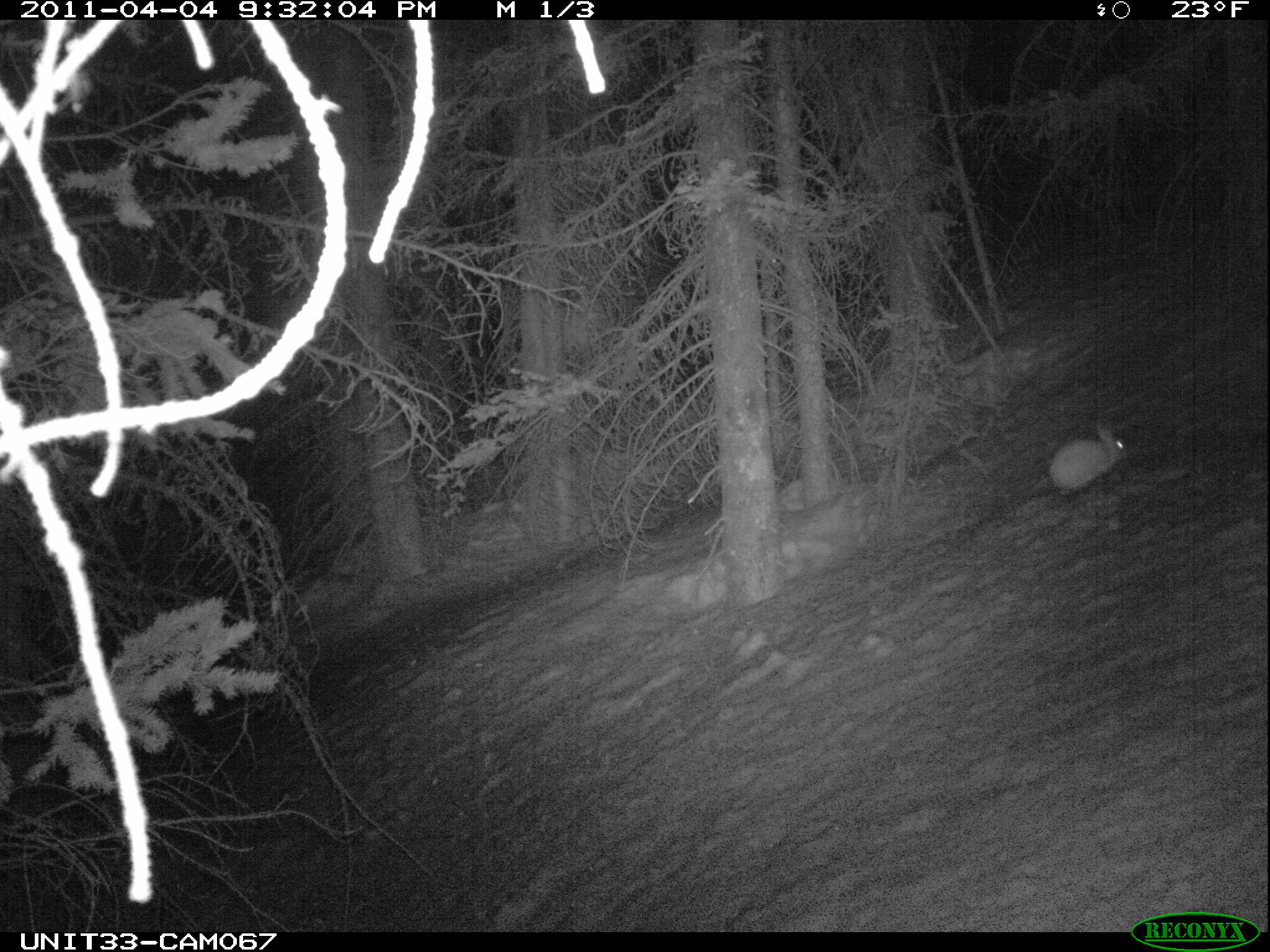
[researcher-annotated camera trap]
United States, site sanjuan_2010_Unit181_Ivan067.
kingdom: Animalia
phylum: Chordata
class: Mammalia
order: Lagomorpha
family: Leporidae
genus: Lepus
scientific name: Lepus americanus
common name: snowshoe hare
Lepus americanus (snowshoe hare).